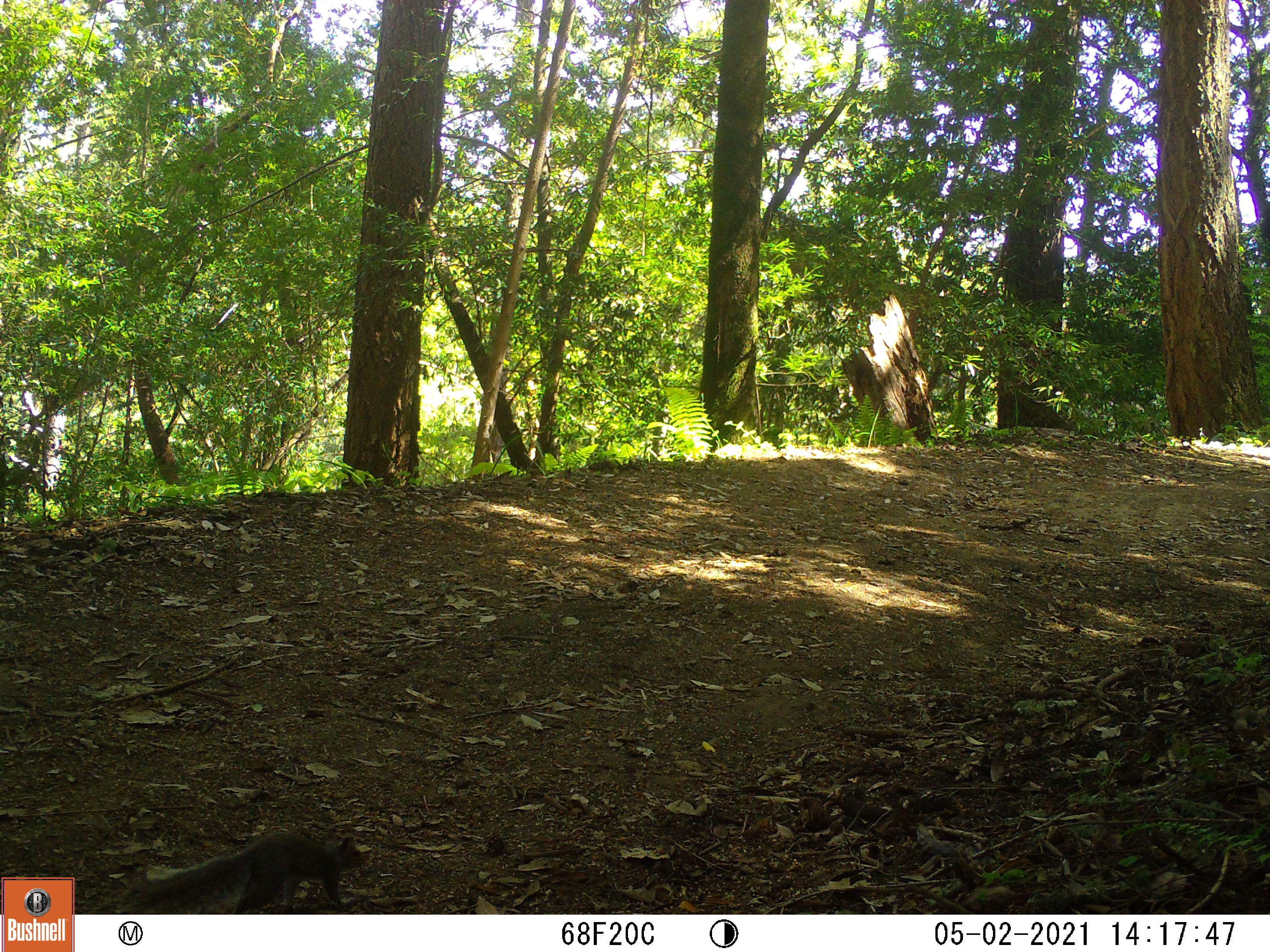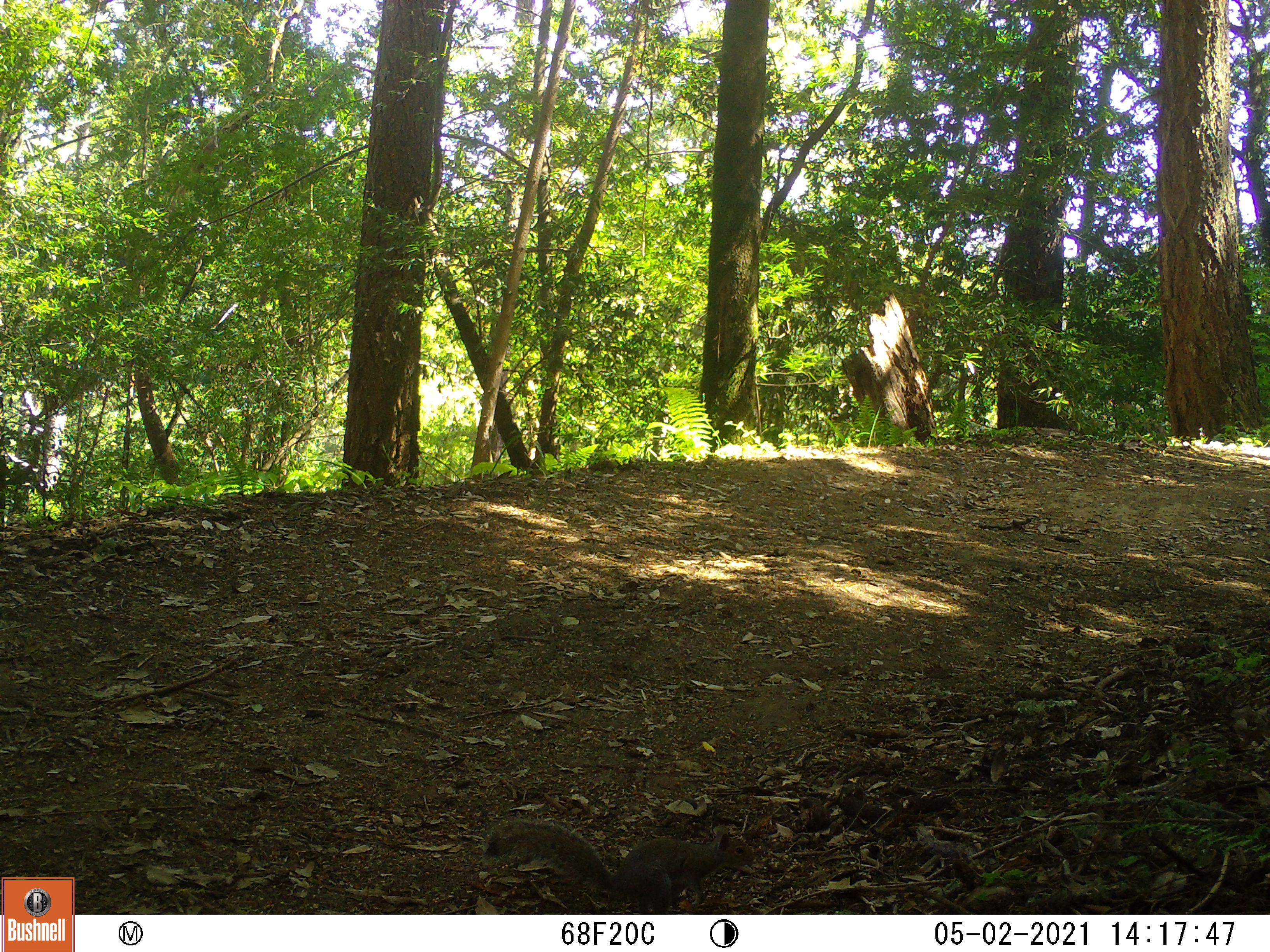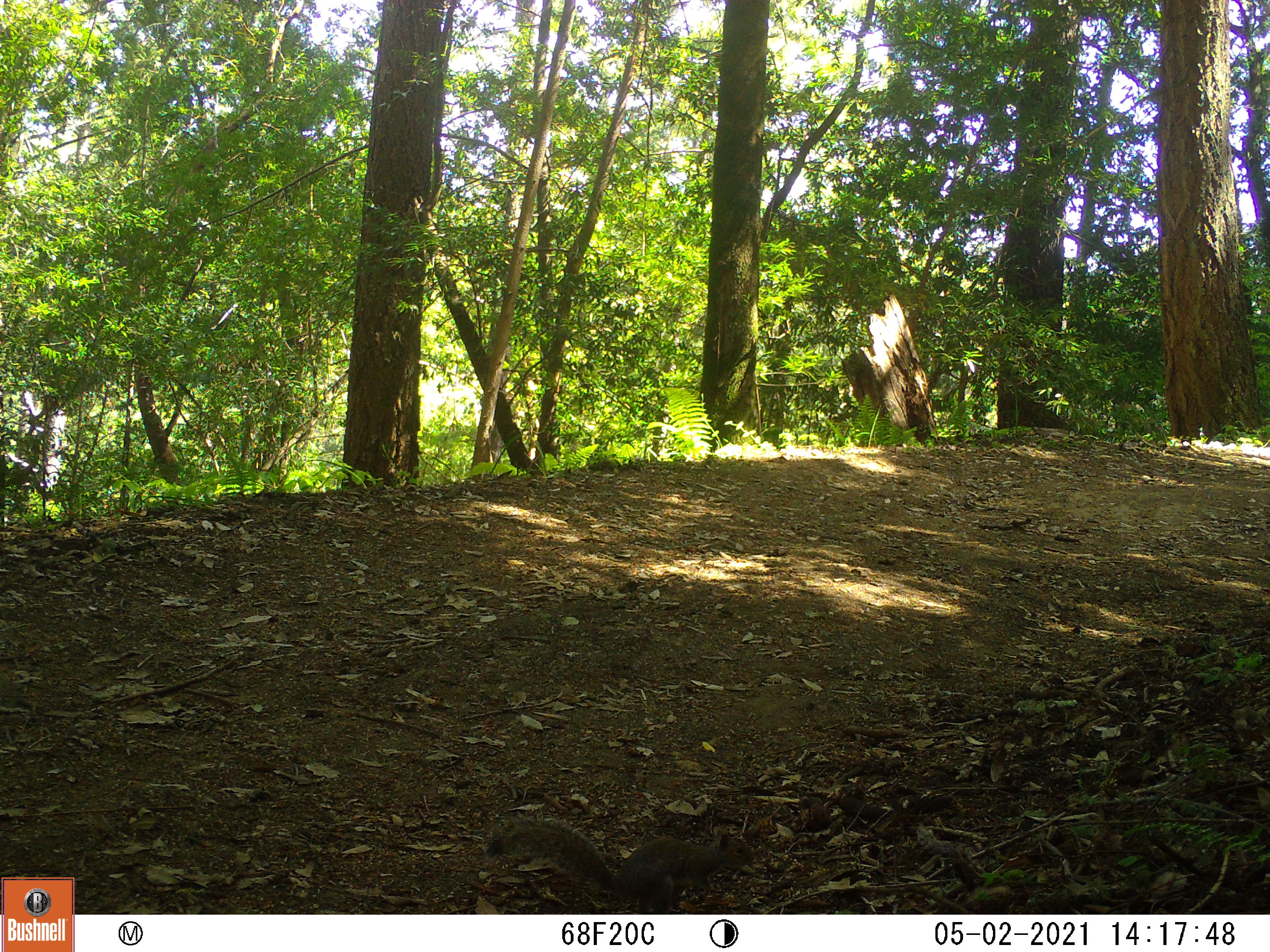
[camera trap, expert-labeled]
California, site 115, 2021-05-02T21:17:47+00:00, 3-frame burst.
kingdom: Animalia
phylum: Chordata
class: Mammalia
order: Rodentia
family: Sciuridae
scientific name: Sciuridae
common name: squirrel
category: unknown squirrel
Unknown squirrel (squirrel) (Sciuridae).